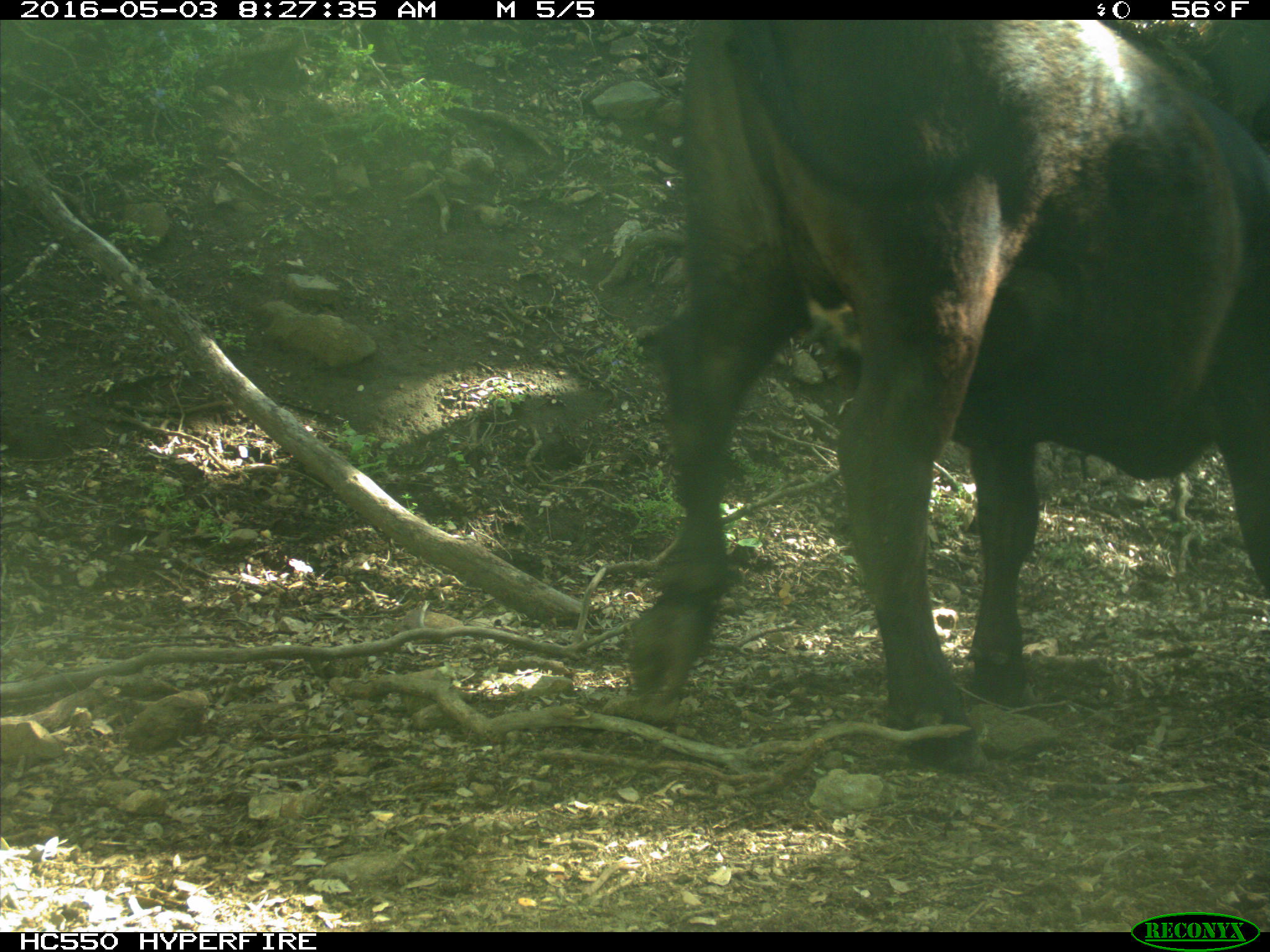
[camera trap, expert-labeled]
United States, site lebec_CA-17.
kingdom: Animalia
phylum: Chordata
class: Mammalia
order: Artiodactyla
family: Bovidae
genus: Bos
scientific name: Bos taurus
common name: domestic cow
Bos taurus (domestic cow).